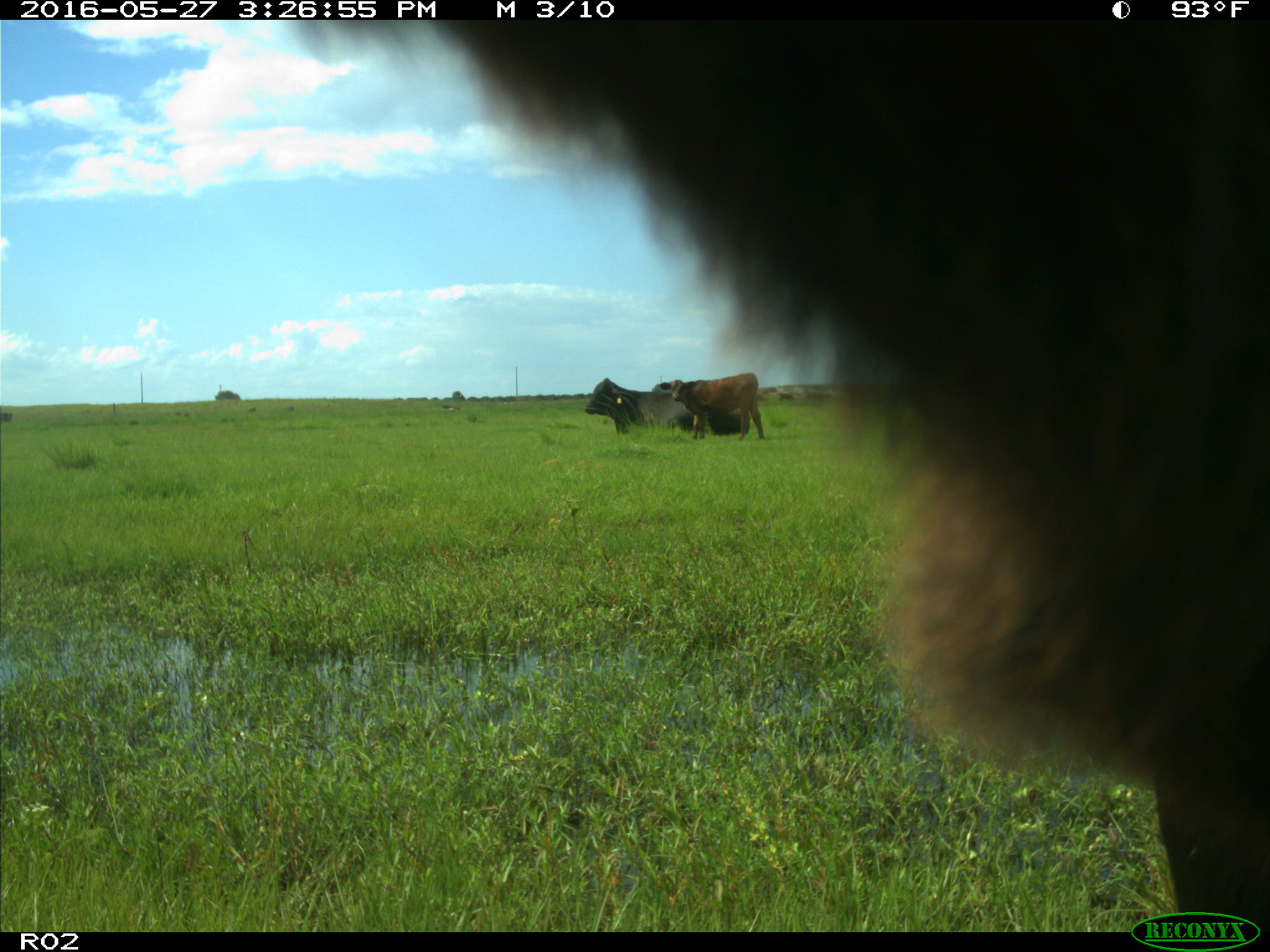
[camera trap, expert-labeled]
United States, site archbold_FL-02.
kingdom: Animalia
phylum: Chordata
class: Mammalia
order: Artiodactyla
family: Bovidae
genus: Bos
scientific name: Bos taurus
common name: domestic cow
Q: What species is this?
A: Bos taurus (domestic cow).